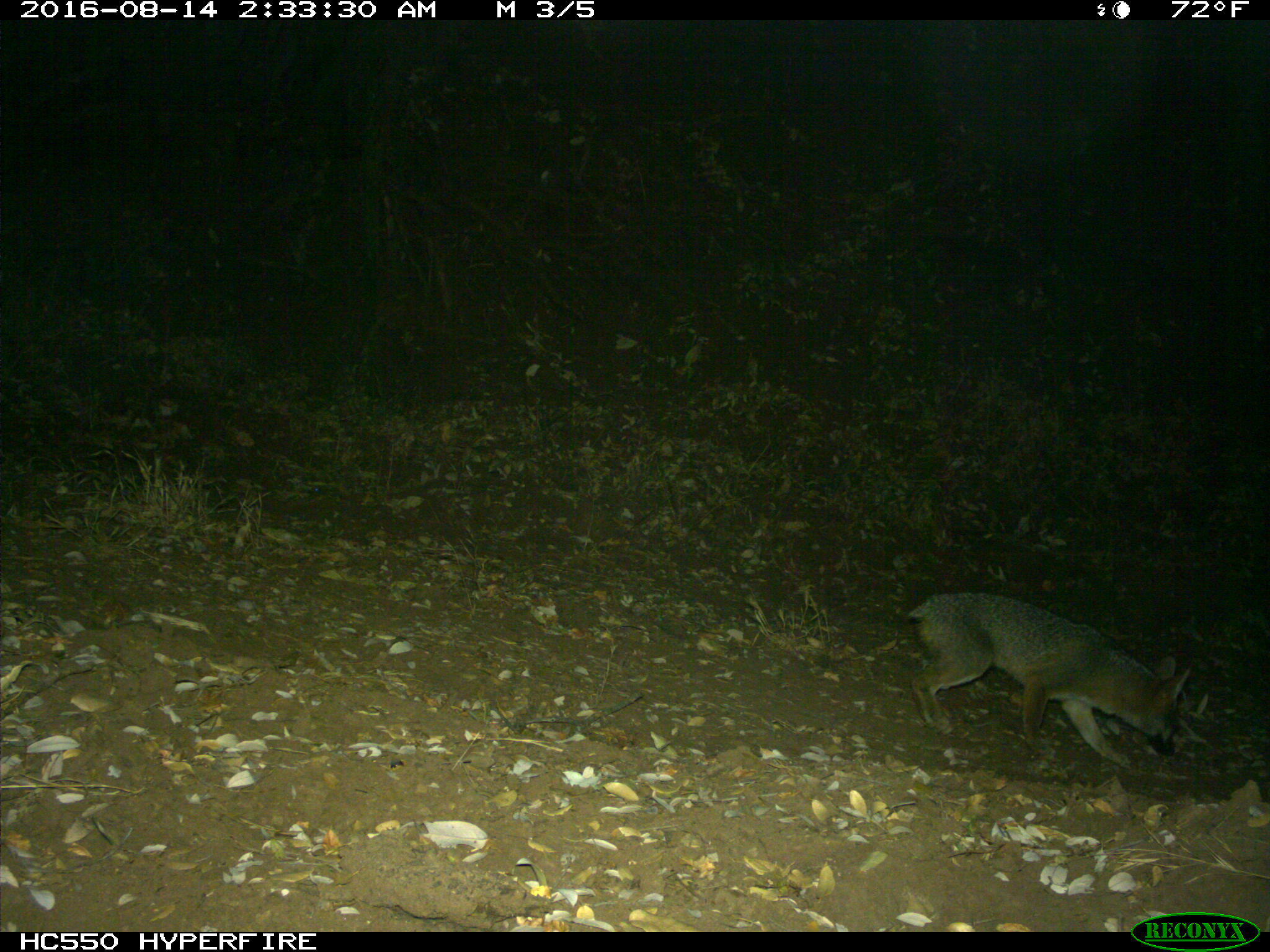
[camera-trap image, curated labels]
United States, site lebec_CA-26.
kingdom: Animalia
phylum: Chordata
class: Mammalia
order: Carnivora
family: Canidae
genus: Urocyon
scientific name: Urocyon cinereoargenteus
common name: gray fox